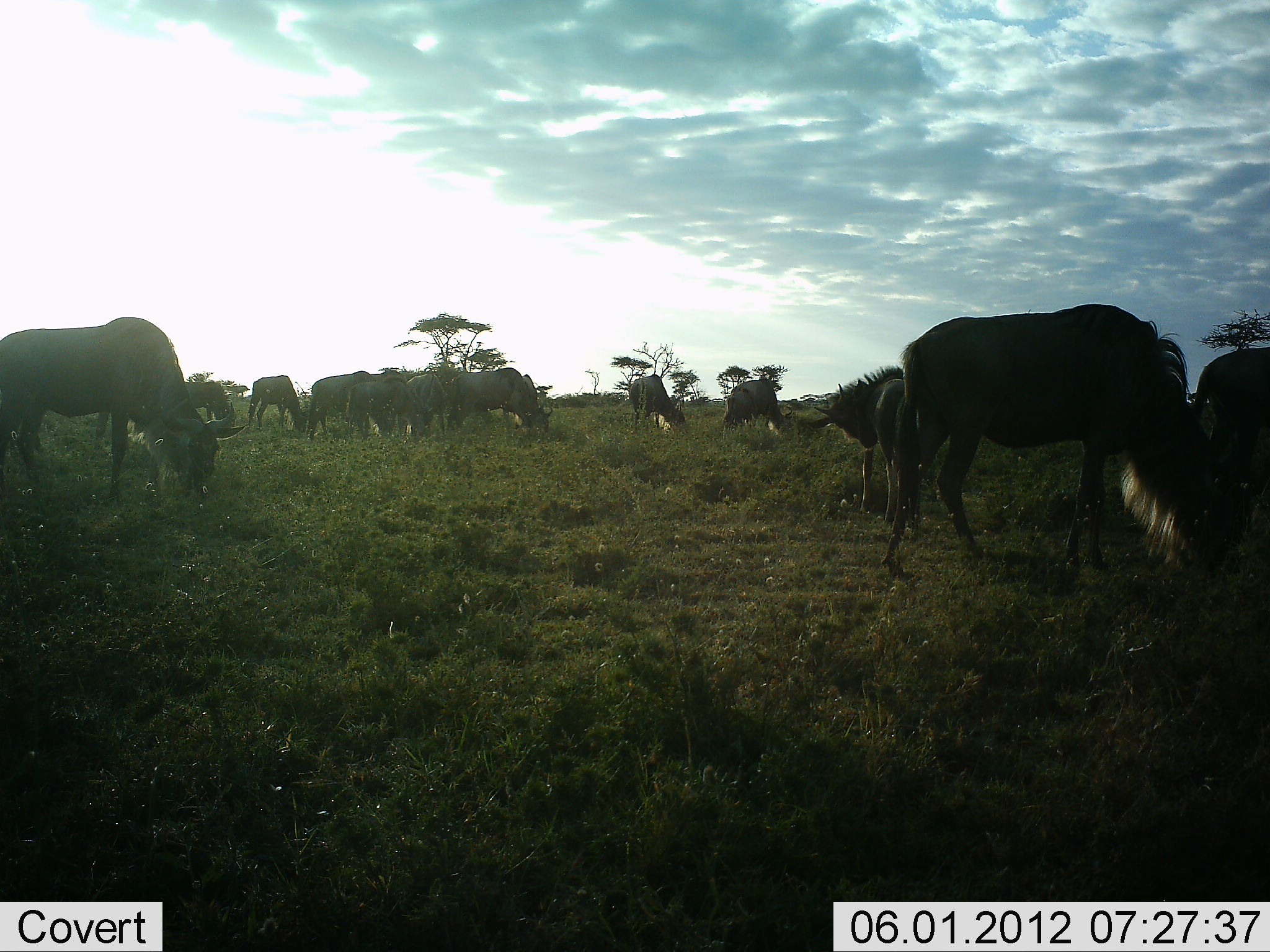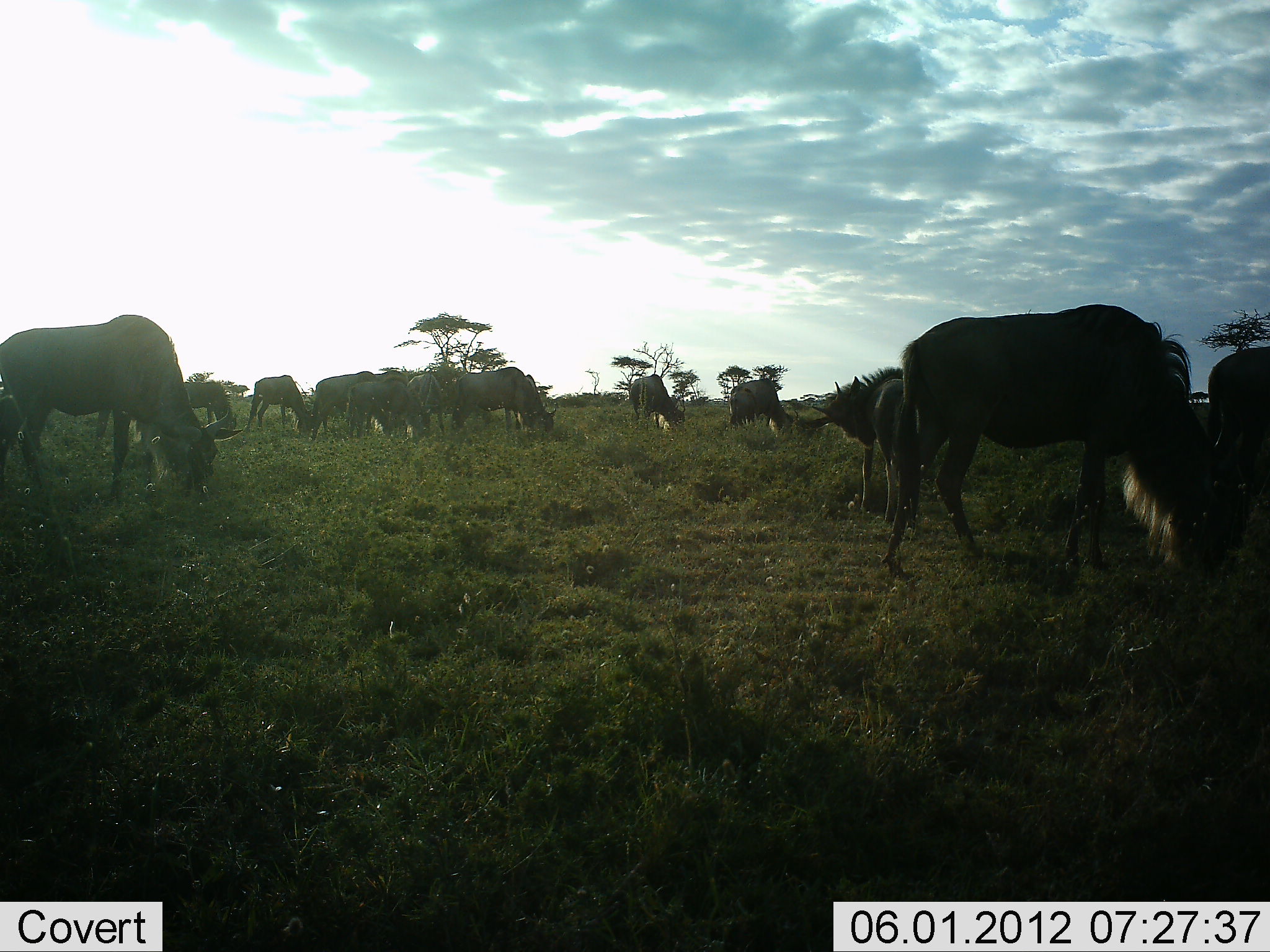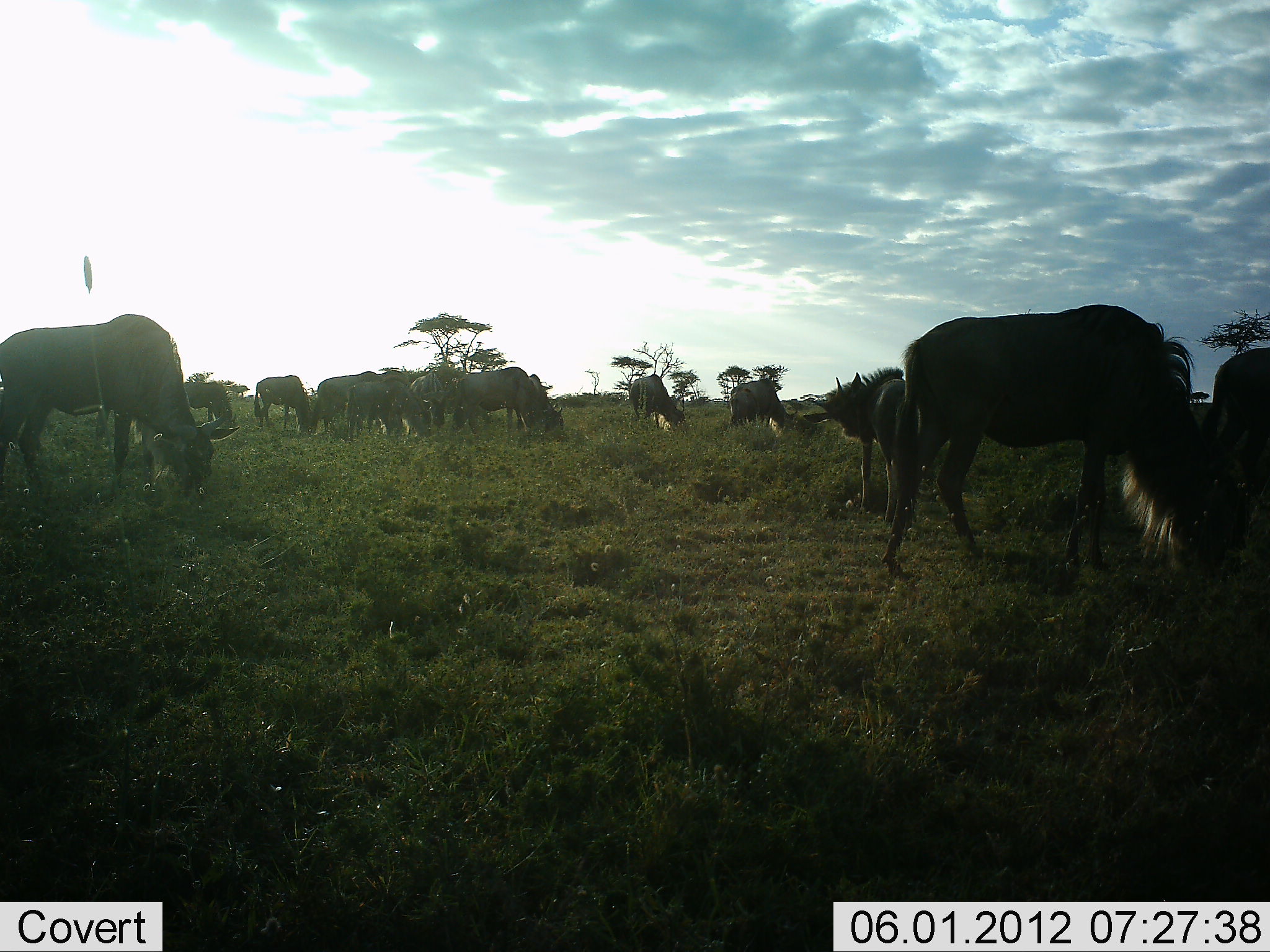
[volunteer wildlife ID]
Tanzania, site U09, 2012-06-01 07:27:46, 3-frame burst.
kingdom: Animalia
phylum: Chordata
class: Mammalia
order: Artiodactyla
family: Bovidae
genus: Connochaetes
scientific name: Connochaetes taurinus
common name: blue wildebeest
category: wildebeest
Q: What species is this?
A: Wildebeest (blue wildebeest) (Connochaetes taurinus).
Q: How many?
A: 11-50.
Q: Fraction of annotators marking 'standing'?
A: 40%.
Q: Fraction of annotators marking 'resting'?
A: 20%.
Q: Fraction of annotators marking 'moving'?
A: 10%.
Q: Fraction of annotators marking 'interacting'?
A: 10%.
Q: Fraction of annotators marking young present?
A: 0%.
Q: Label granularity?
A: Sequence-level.